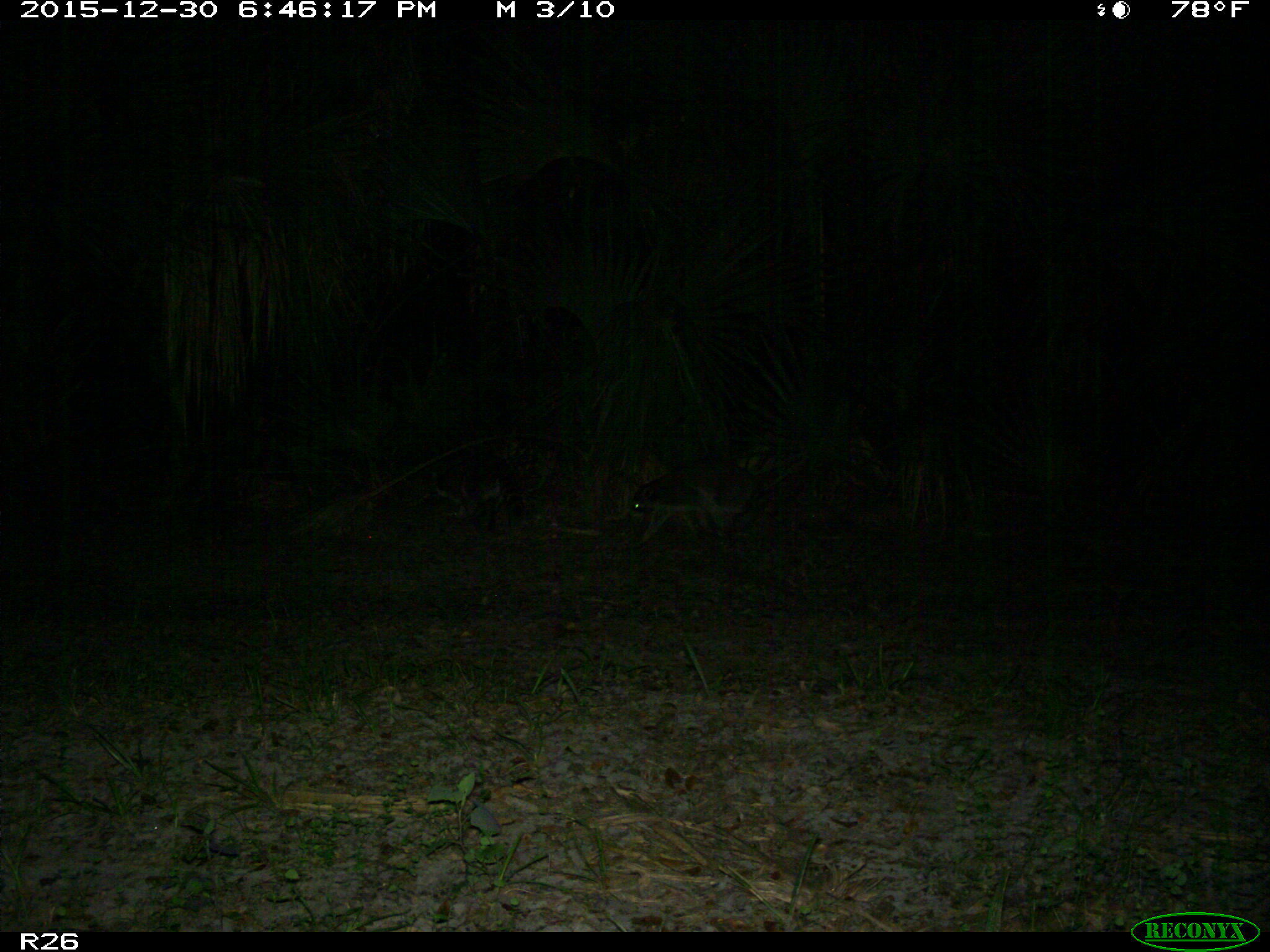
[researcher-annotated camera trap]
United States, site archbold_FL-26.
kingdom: Animalia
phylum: Chordata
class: Mammalia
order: Carnivora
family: Procyonidae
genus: Procyon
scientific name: Procyon lotor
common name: common raccoon